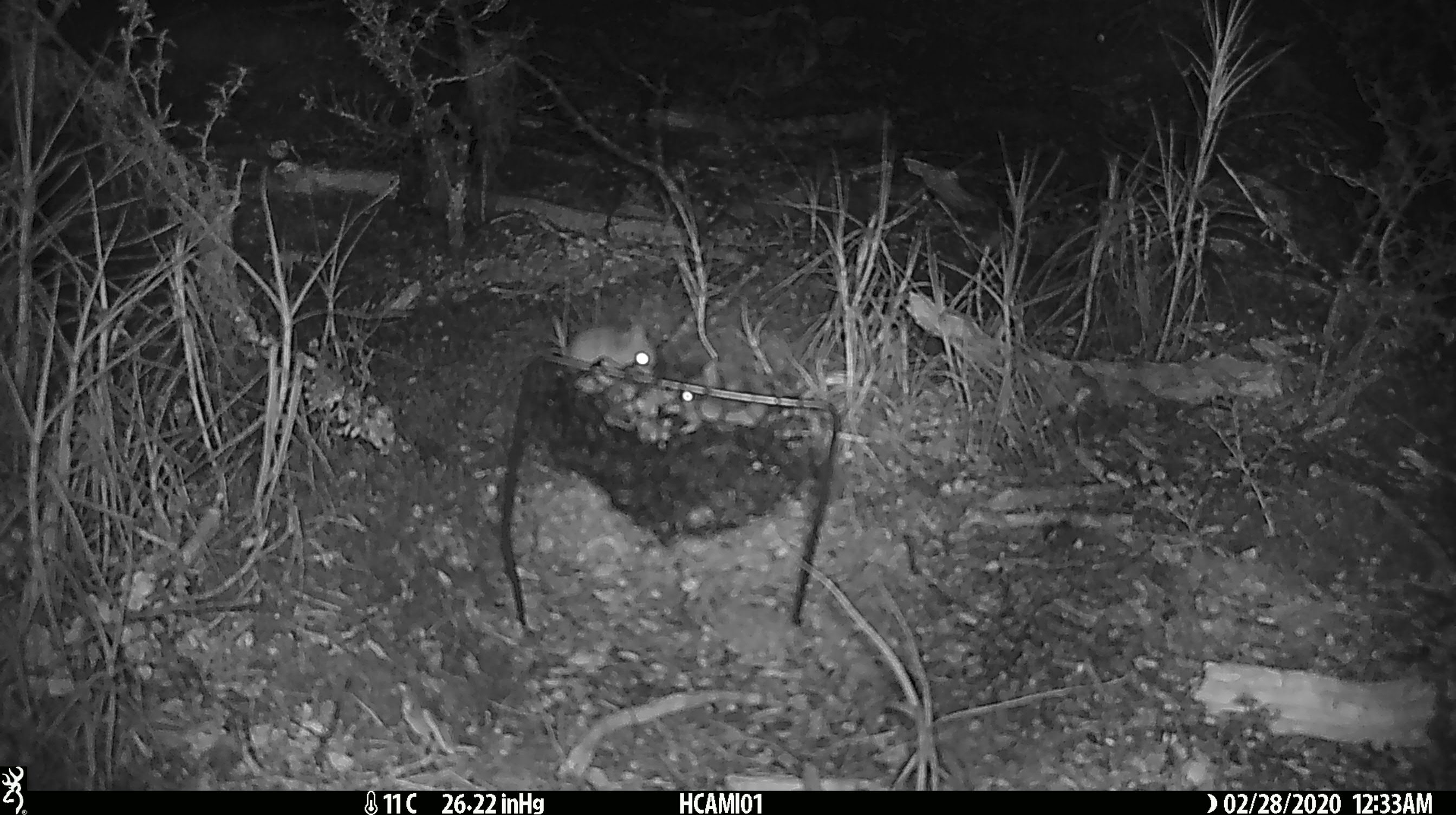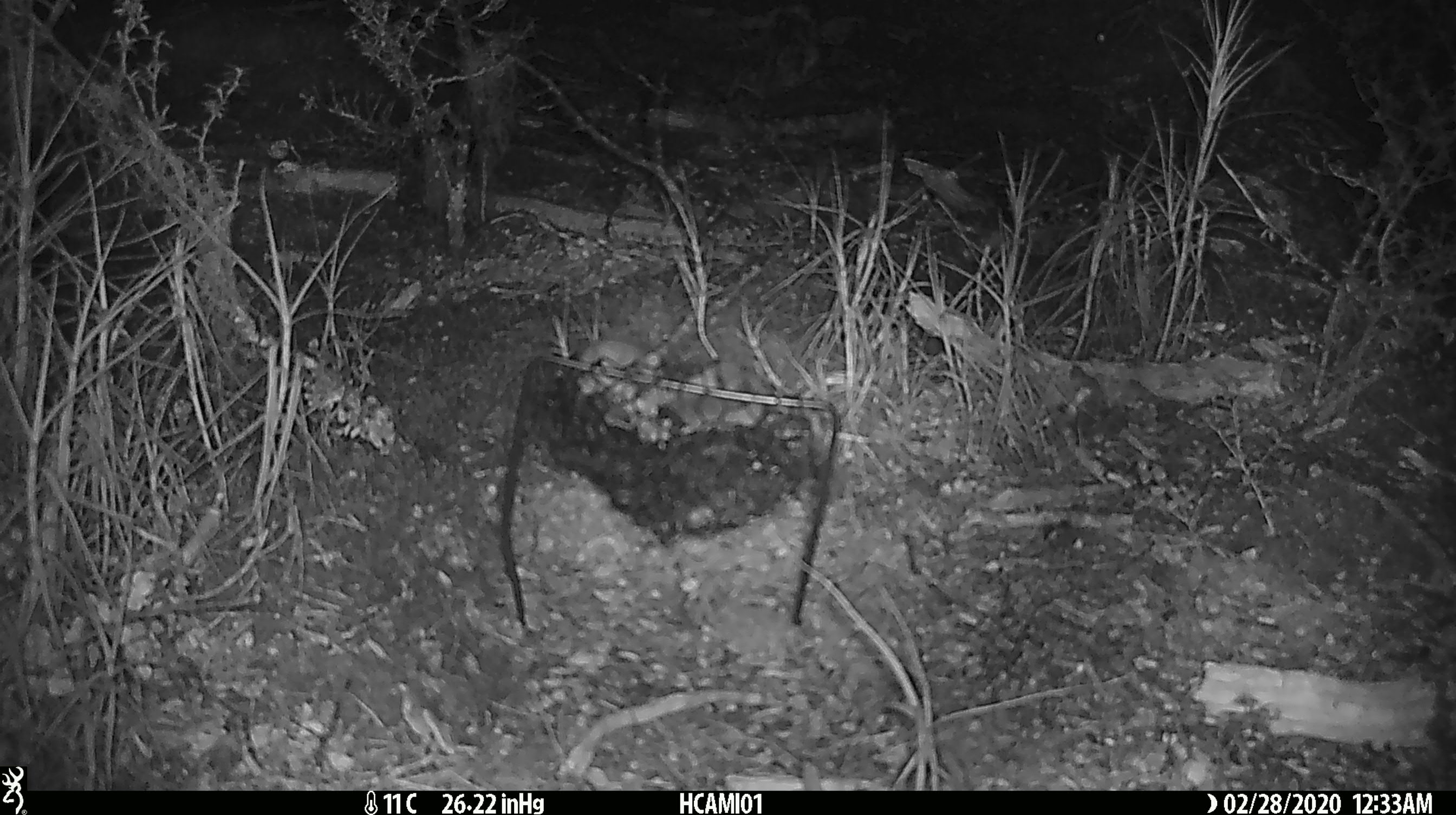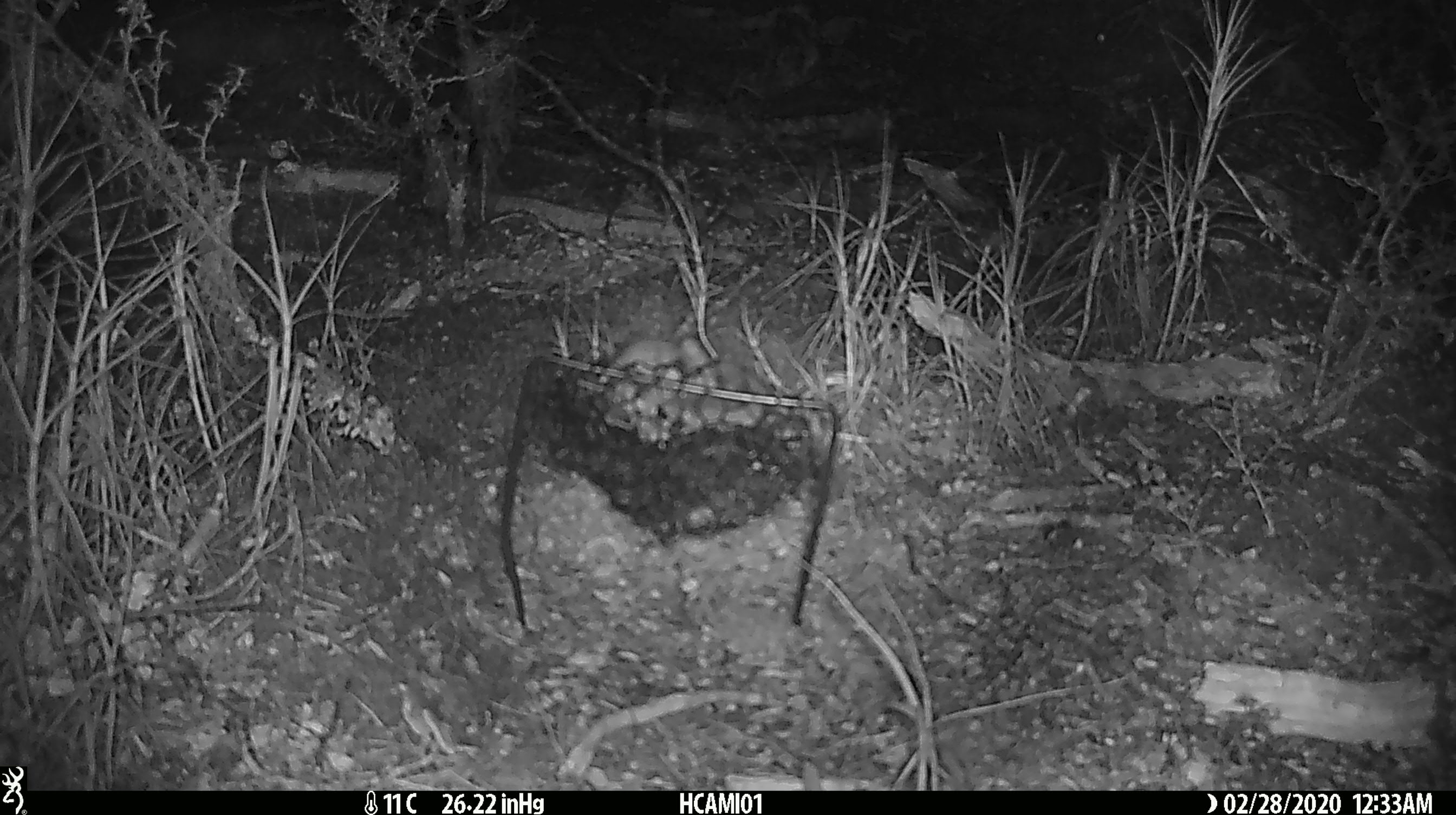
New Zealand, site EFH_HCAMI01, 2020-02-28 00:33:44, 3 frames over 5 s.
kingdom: Animalia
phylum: Chordata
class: Mammalia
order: Rodentia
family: Muridae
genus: Mus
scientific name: Mus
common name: mouse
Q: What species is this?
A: Mouse (Mus).